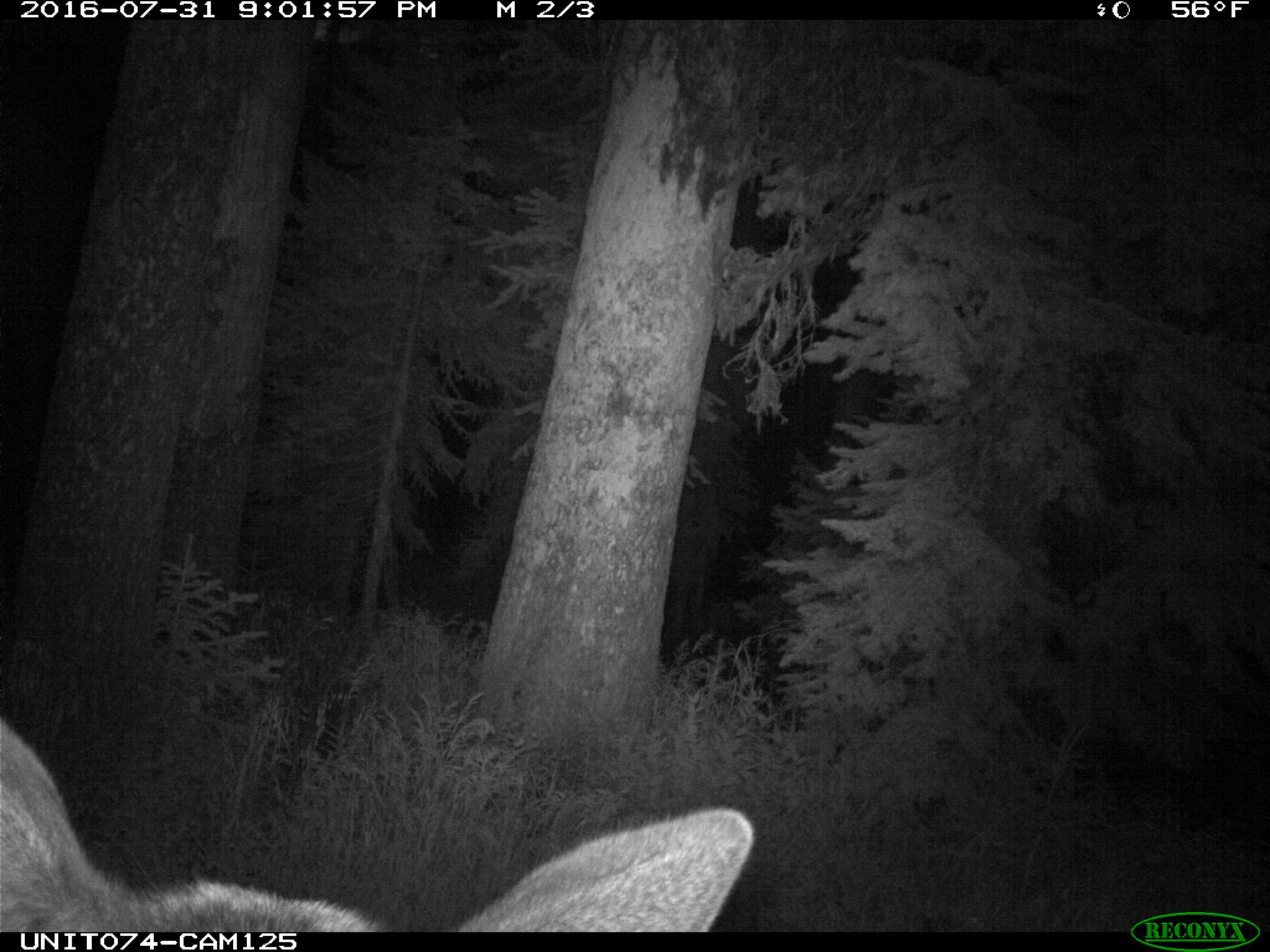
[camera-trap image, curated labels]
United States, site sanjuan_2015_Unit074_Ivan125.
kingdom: Animalia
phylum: Chordata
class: Mammalia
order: Artiodactyla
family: Cervidae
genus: Cervus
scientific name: Cervus elaphus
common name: red deer